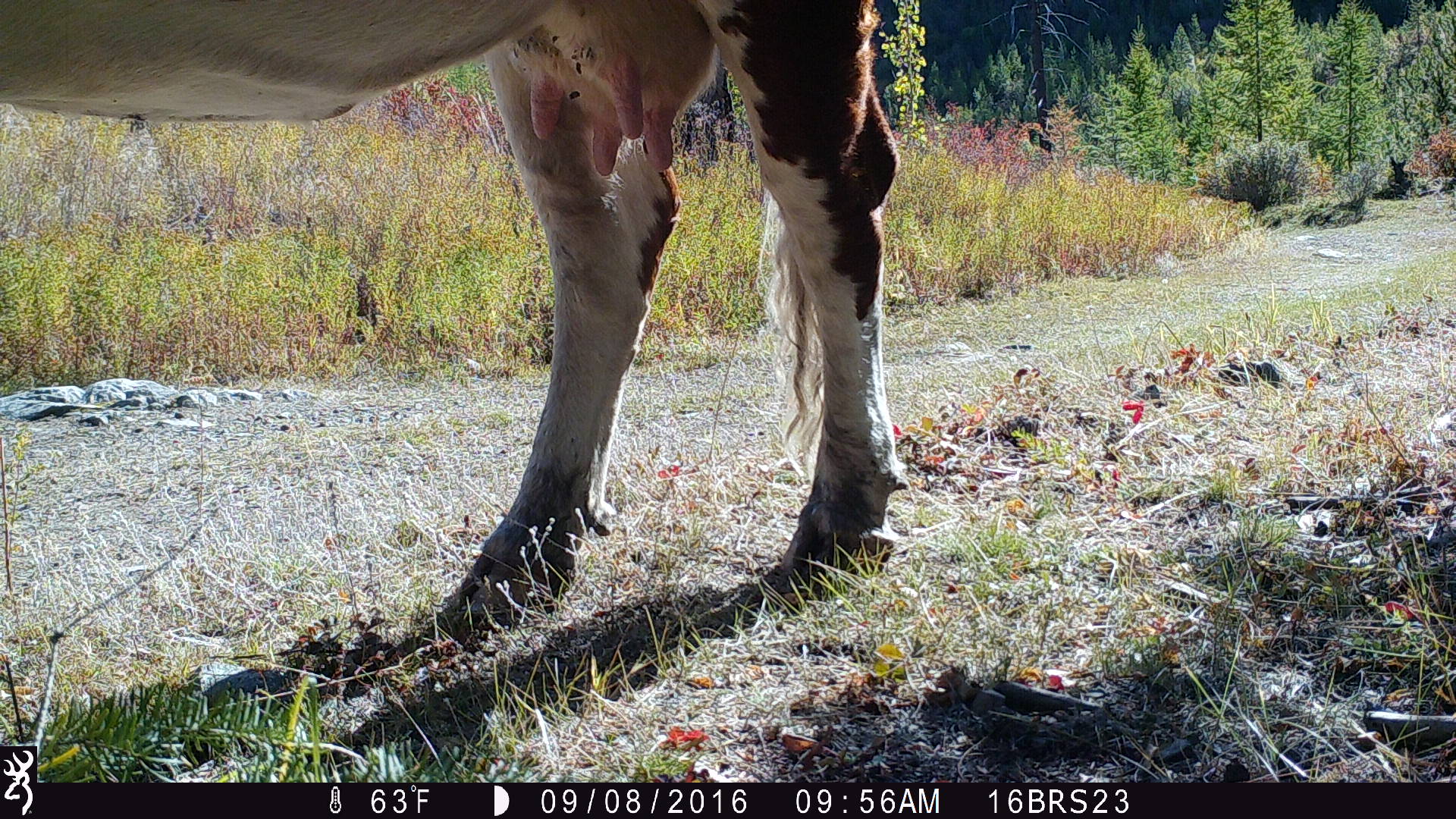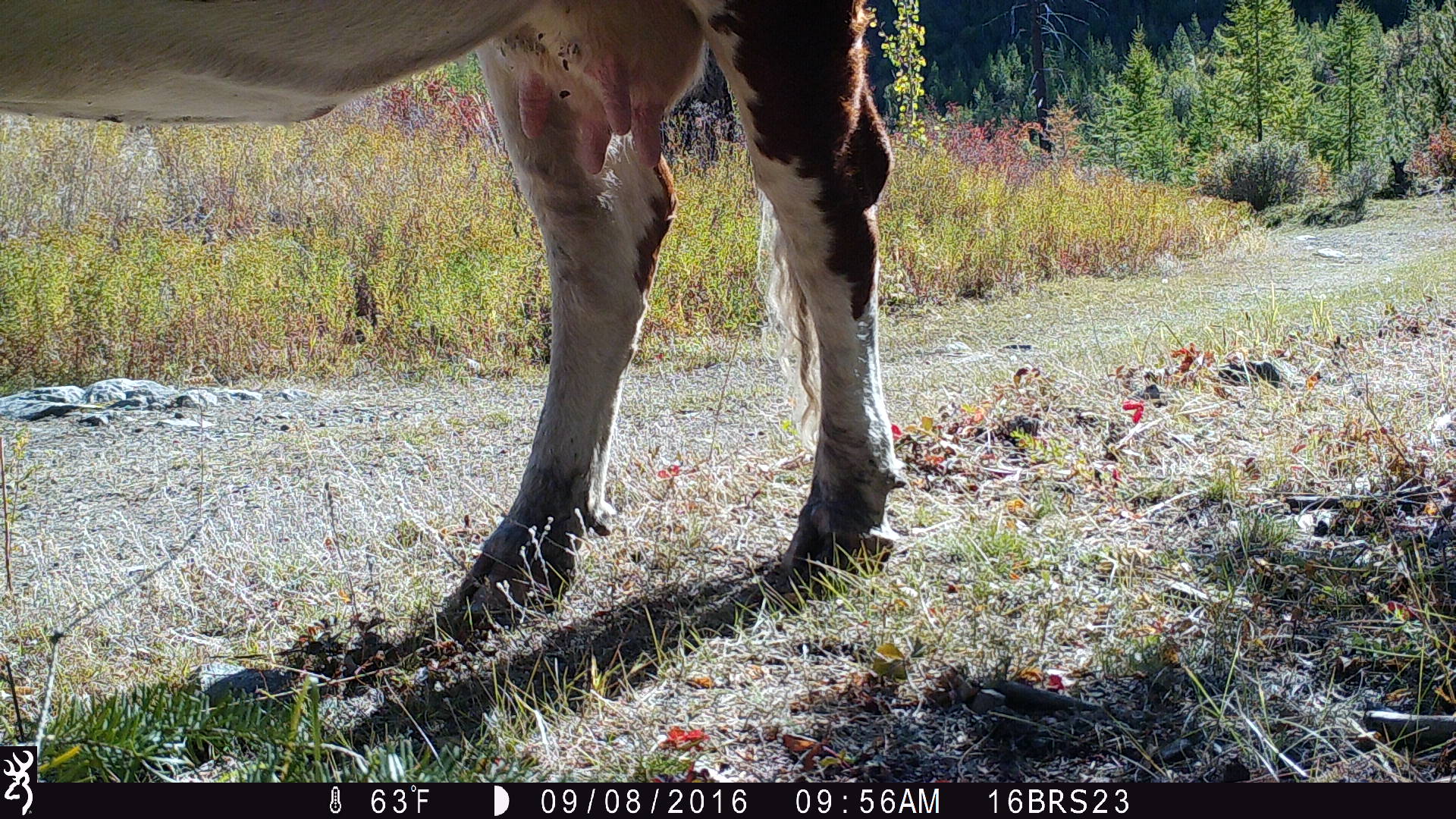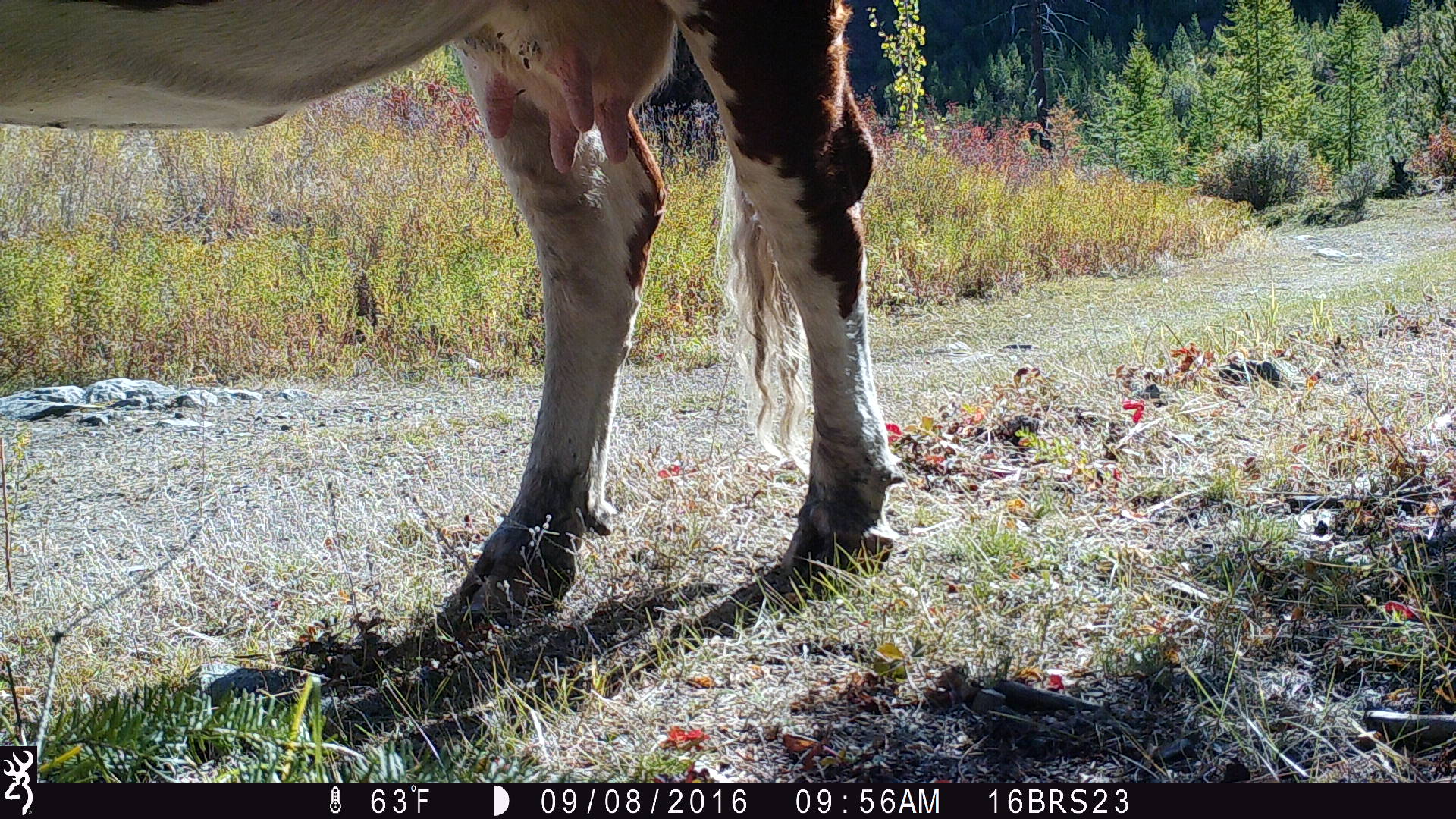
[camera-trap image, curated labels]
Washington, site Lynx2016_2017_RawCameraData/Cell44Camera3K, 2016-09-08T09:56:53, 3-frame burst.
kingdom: Animalia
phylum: Chordata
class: Mammalia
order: Artiodactyla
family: Bovidae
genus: Bos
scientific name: Bos taurus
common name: domestic cattle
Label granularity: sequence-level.